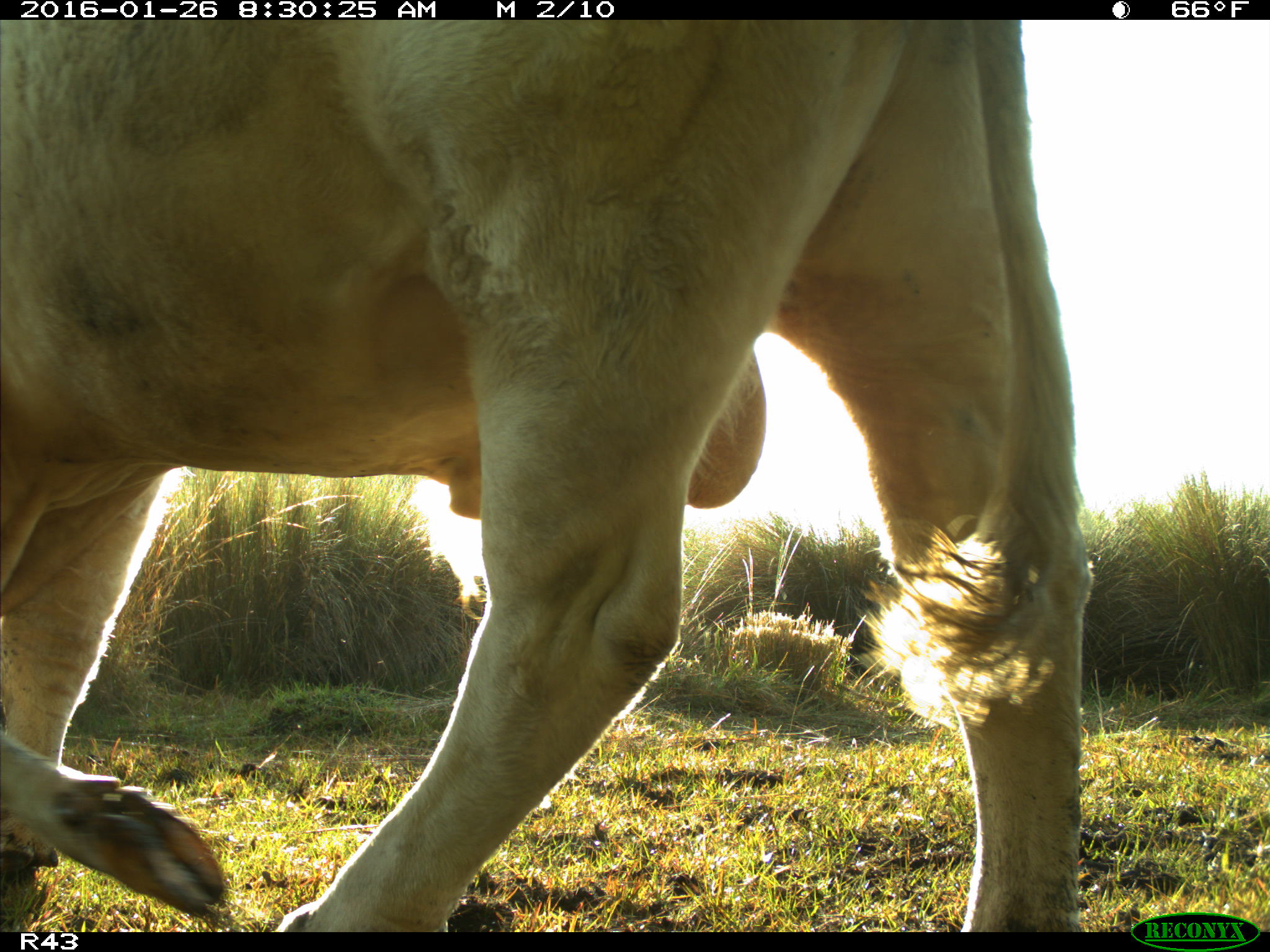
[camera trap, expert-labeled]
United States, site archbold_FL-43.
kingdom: Animalia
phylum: Chordata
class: Mammalia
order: Artiodactyla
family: Bovidae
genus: Bos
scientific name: Bos taurus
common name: domestic cow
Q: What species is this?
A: Bos taurus (domestic cow).